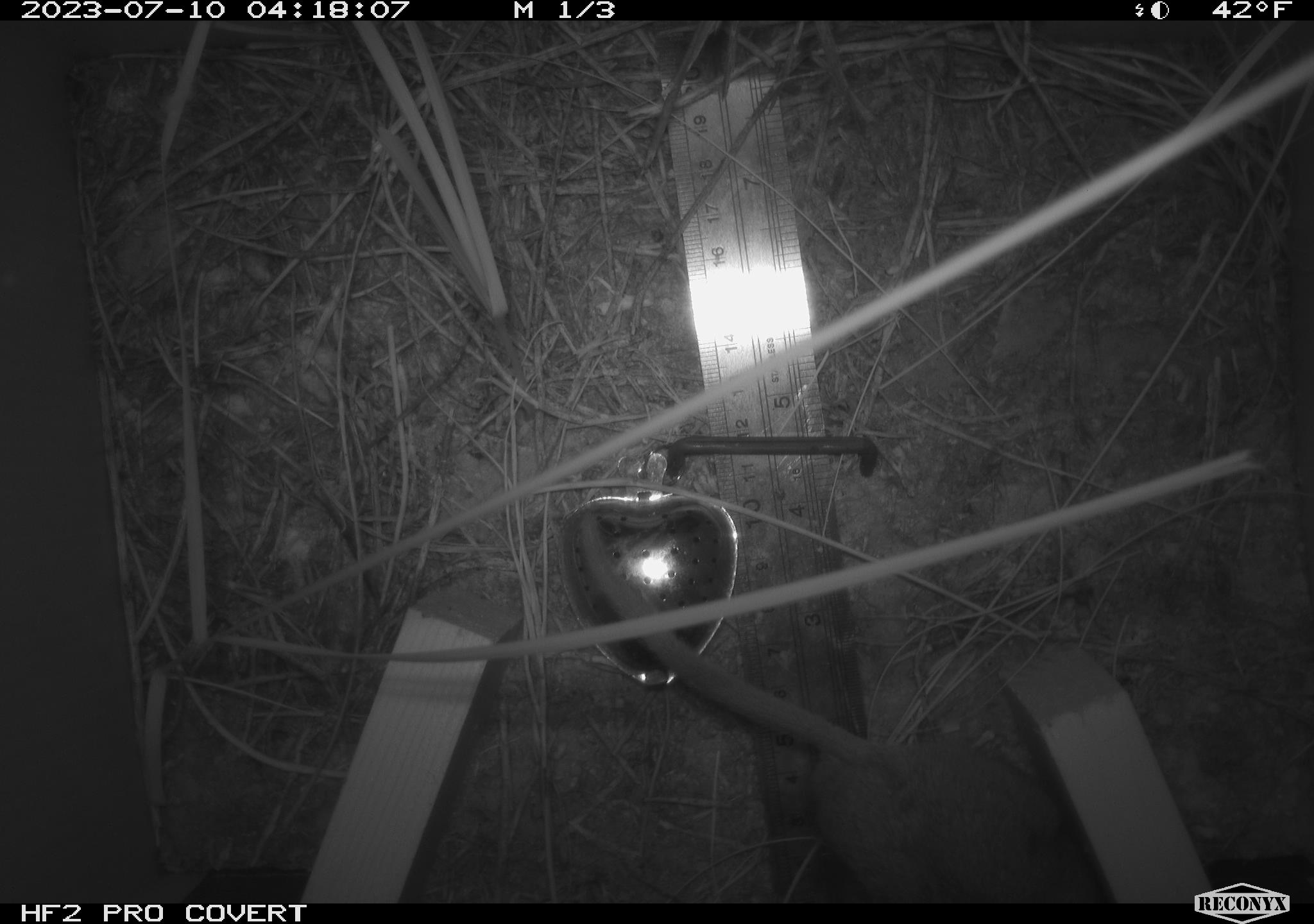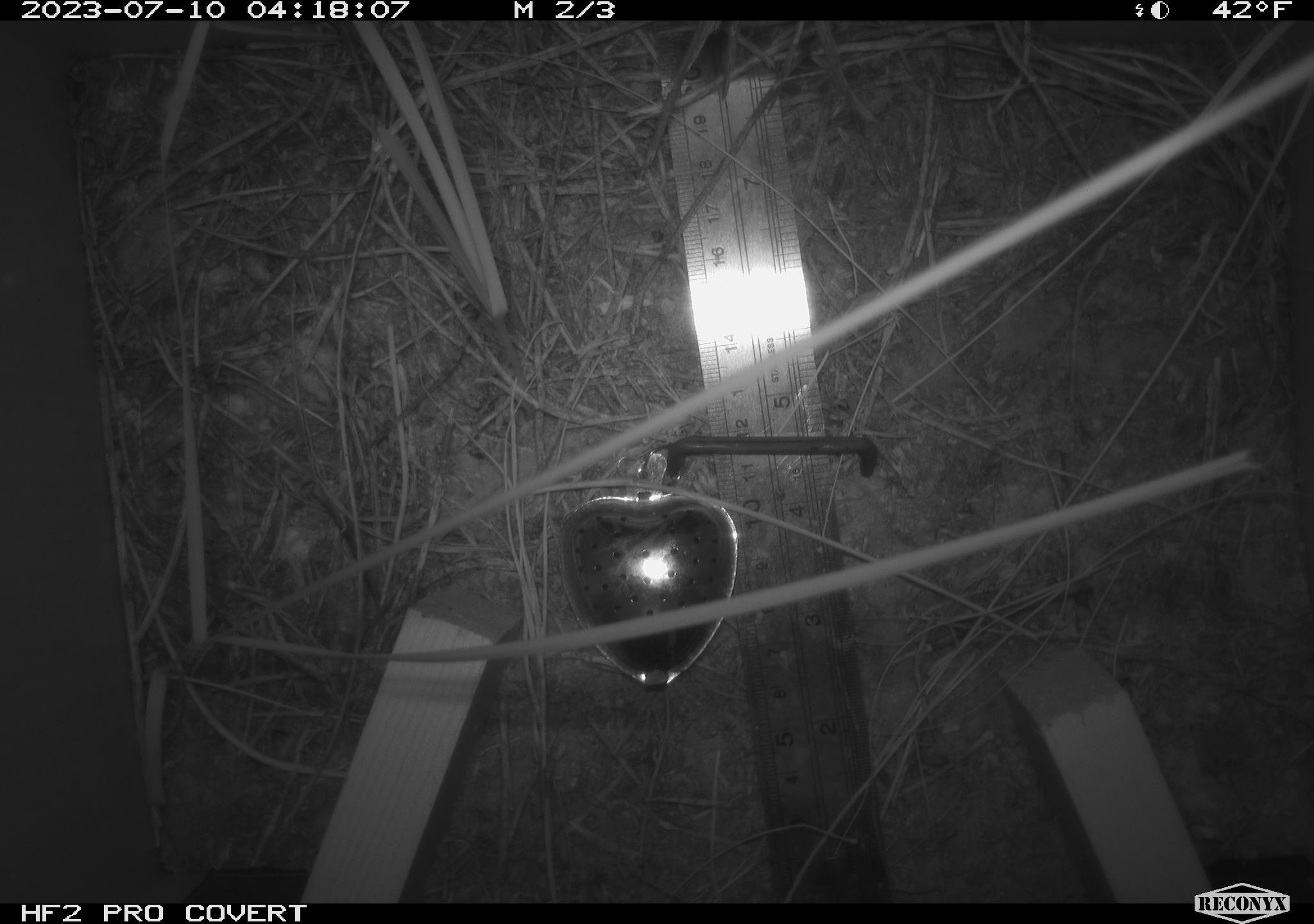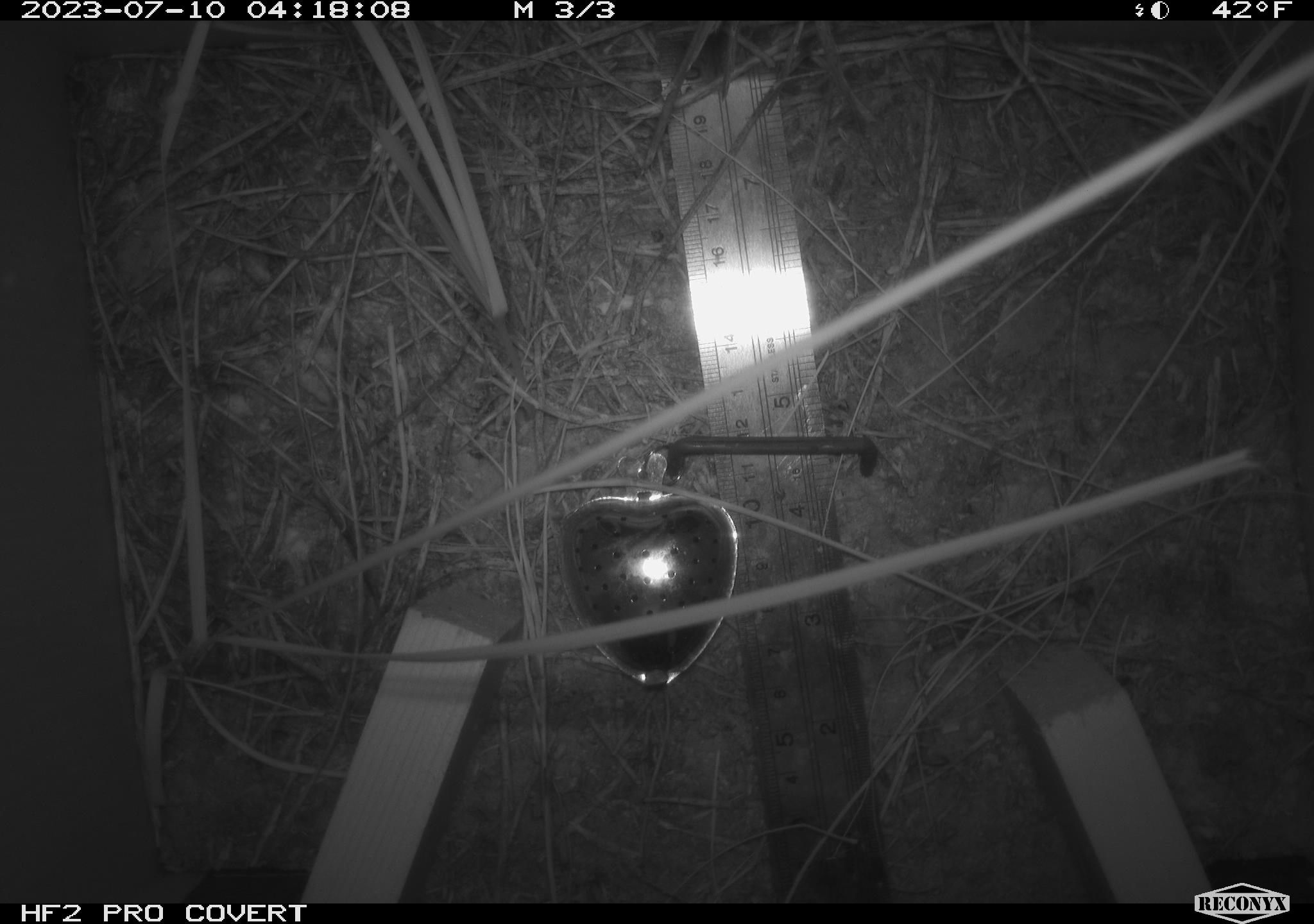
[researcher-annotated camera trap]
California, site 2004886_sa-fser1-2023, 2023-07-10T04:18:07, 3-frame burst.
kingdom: Animalia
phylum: Chordata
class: Mammalia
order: Rodentia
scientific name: Rodentia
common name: mouse species